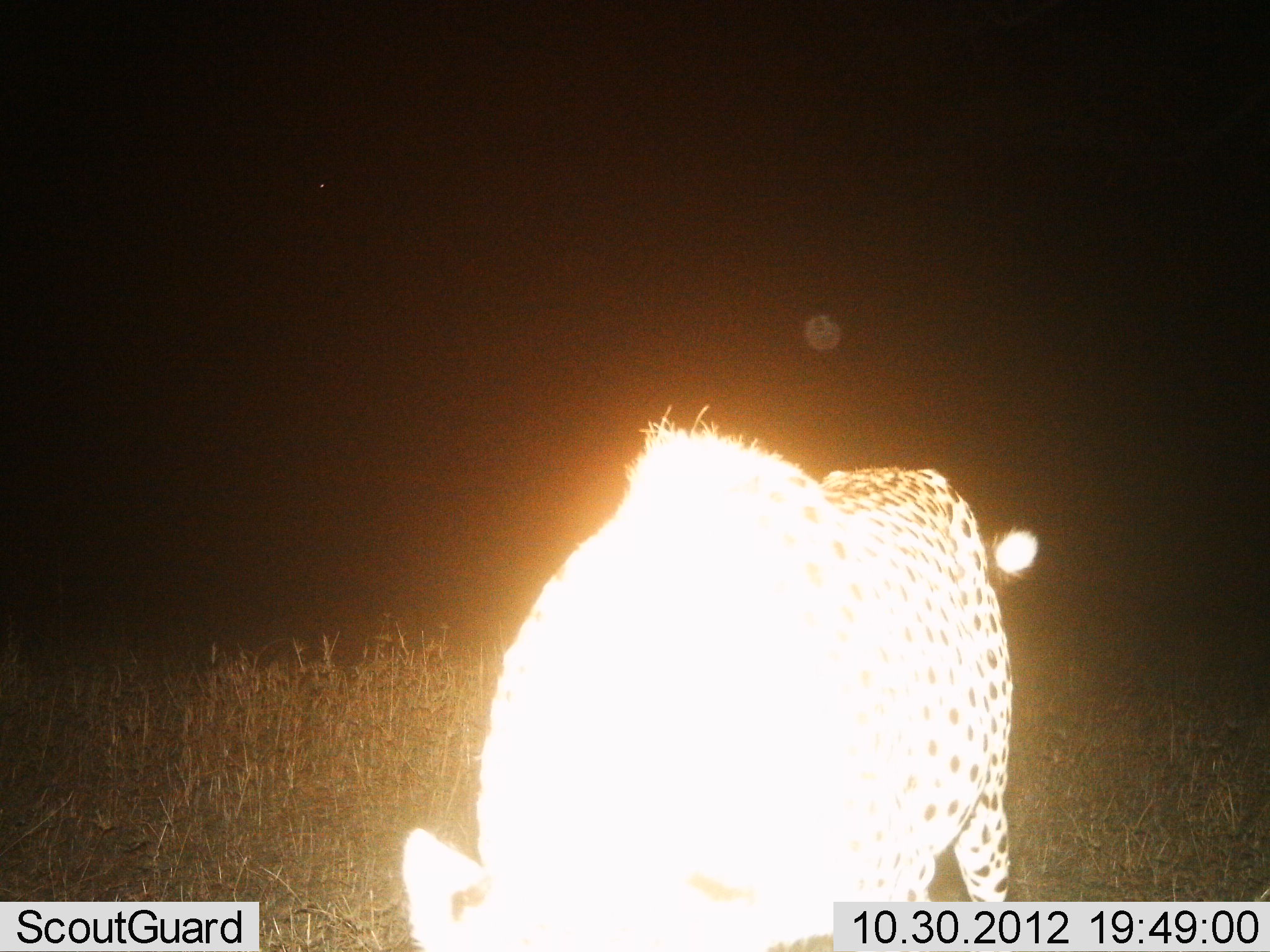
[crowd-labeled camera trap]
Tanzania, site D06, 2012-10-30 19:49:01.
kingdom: Animalia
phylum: Chordata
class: Mammalia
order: Carnivora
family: Felidae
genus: Acinonyx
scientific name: Acinonyx jubatus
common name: cheetah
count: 1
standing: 60%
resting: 0%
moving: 30%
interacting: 20%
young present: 0%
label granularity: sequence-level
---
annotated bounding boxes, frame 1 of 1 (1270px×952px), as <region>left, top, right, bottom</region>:
animal: <region>398, 405, 1041, 952</region>